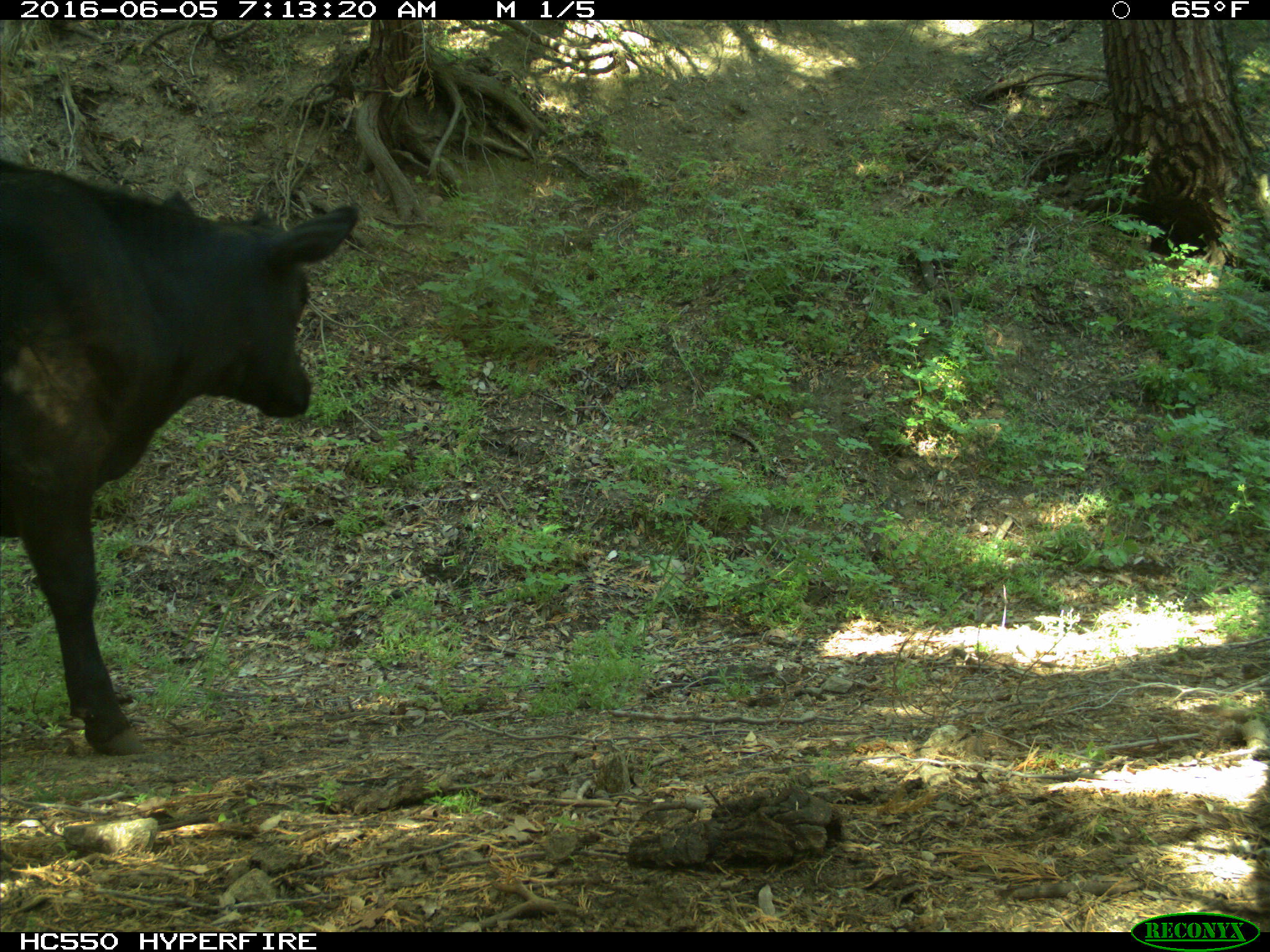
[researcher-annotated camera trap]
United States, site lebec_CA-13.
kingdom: Animalia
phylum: Chordata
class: Mammalia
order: Artiodactyla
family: Bovidae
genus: Bos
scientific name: Bos taurus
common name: domestic cow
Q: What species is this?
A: Bos taurus (domestic cow).